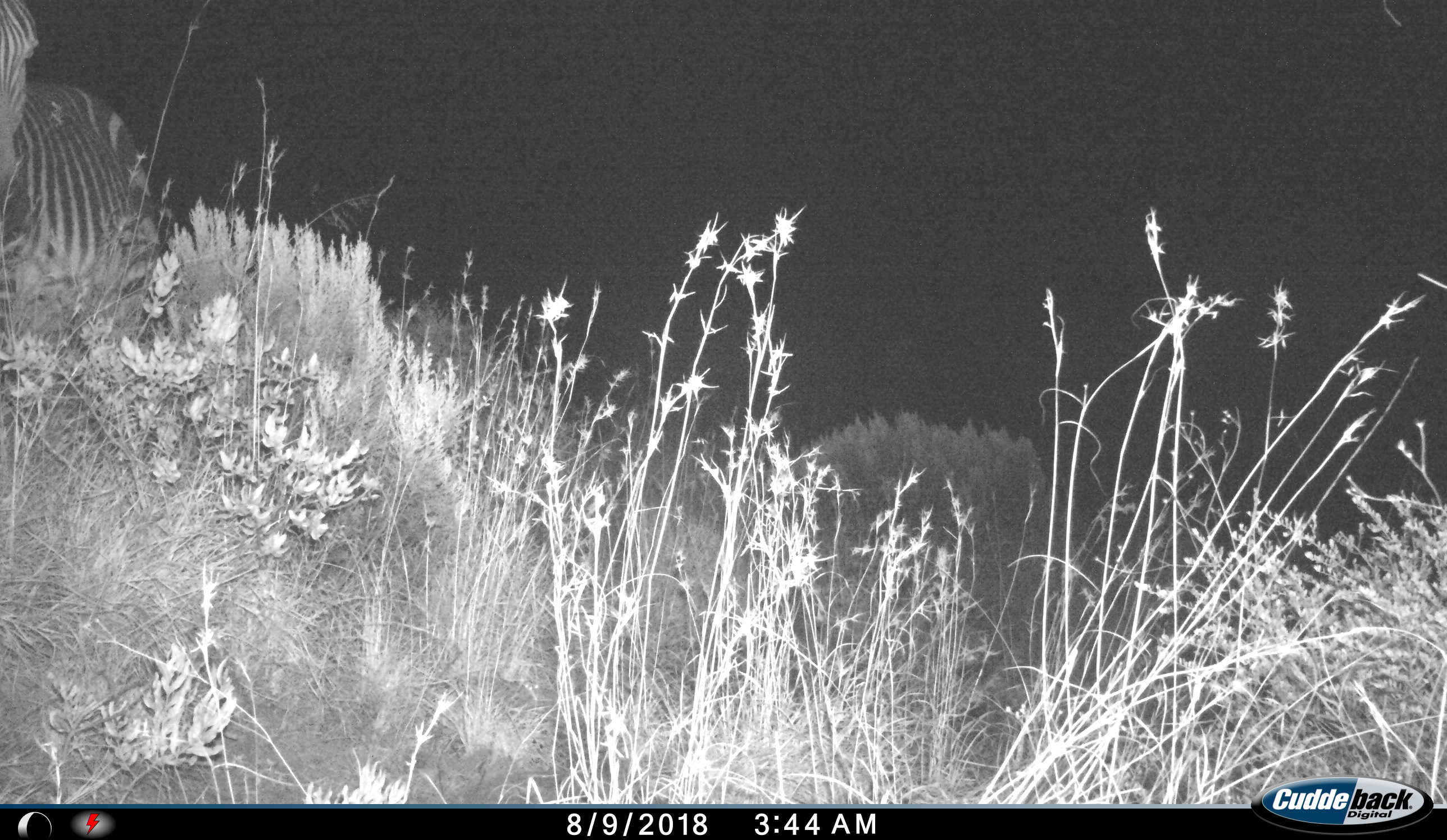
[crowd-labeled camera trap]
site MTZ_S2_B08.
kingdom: Animalia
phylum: Chordata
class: Mammalia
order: Perissodactyla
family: Equidae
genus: Equus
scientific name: Equus zebra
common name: mountain zebra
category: zebramountain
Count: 1.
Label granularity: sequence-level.